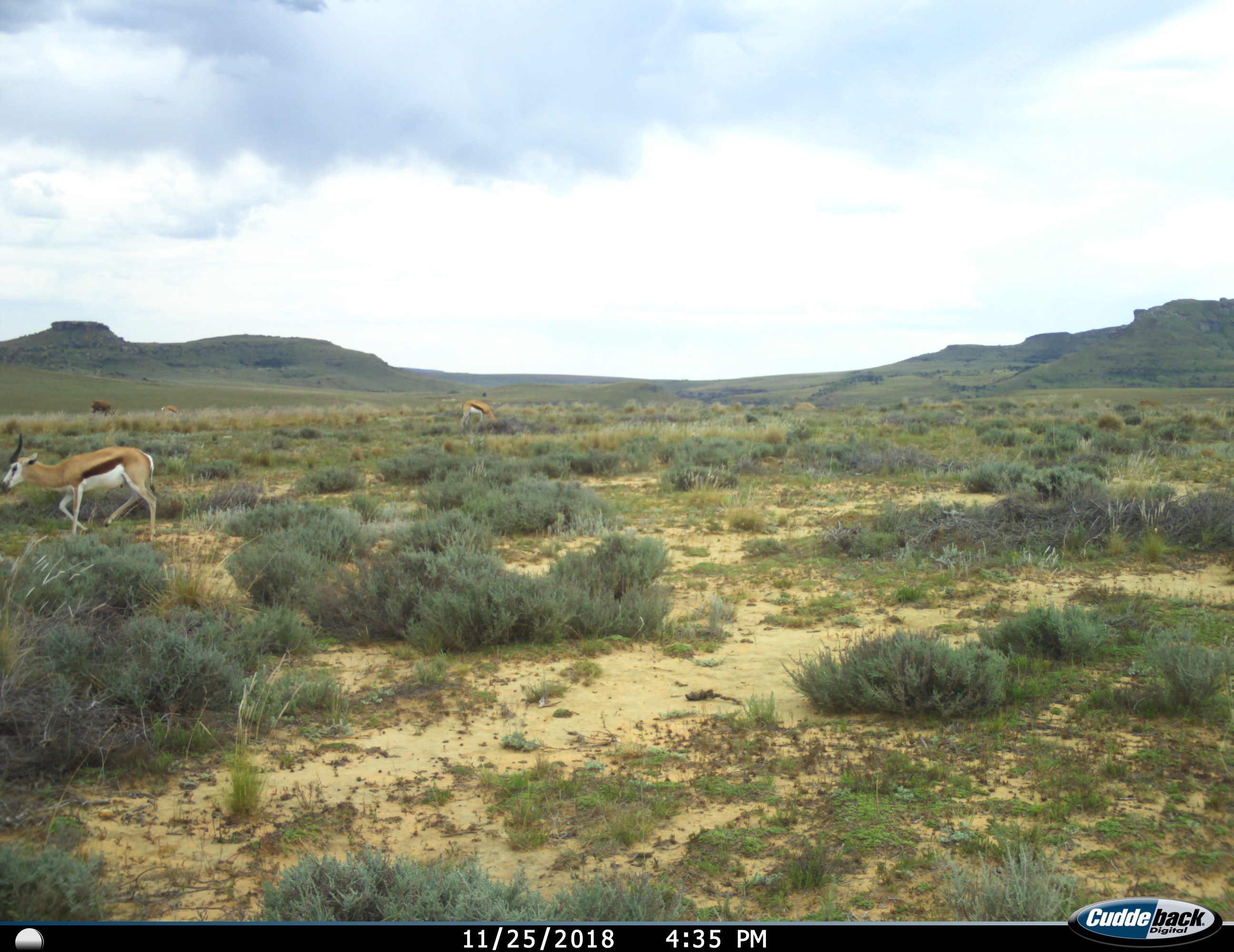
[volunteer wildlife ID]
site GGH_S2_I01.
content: unidentified animal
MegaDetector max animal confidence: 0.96